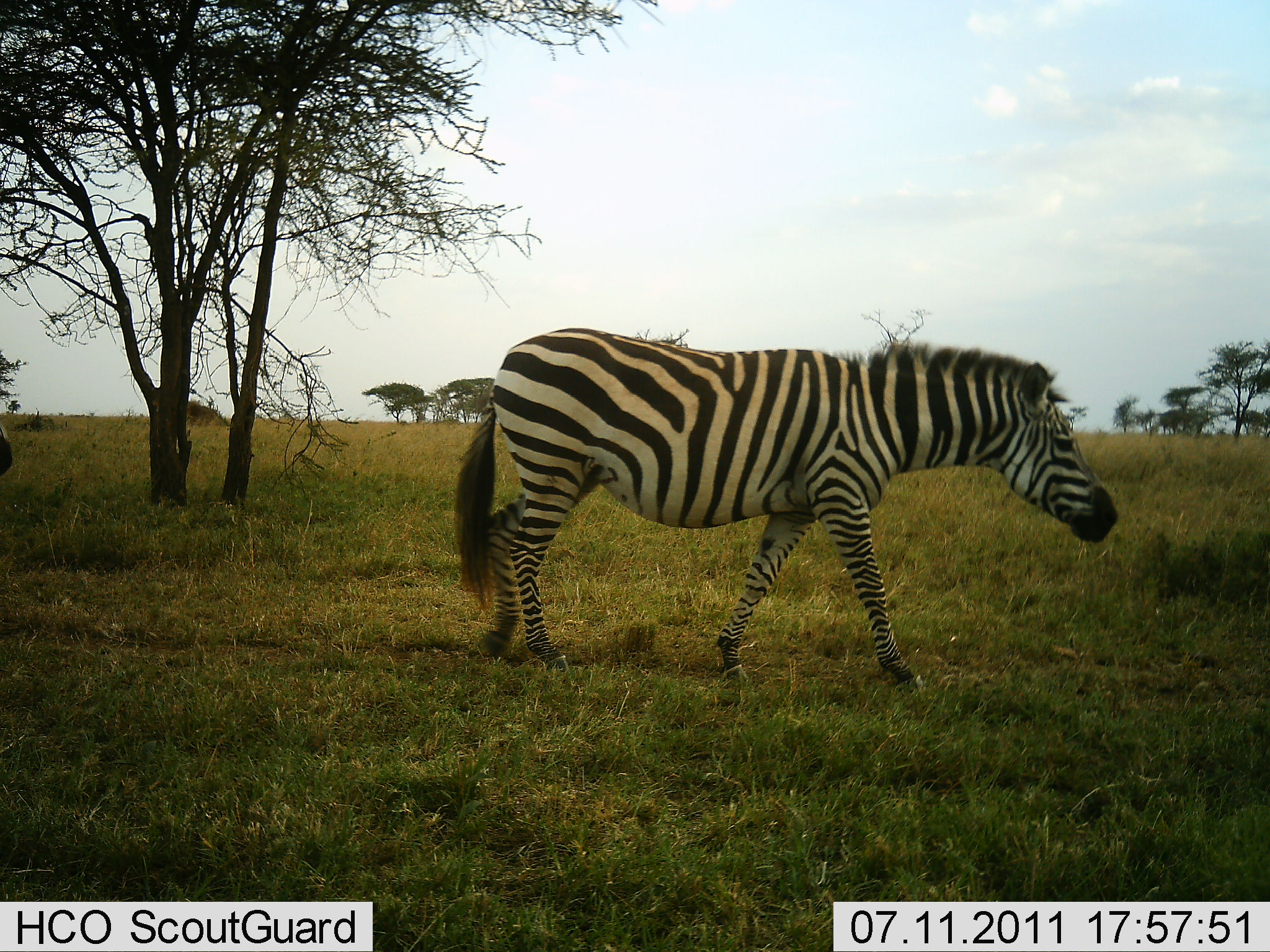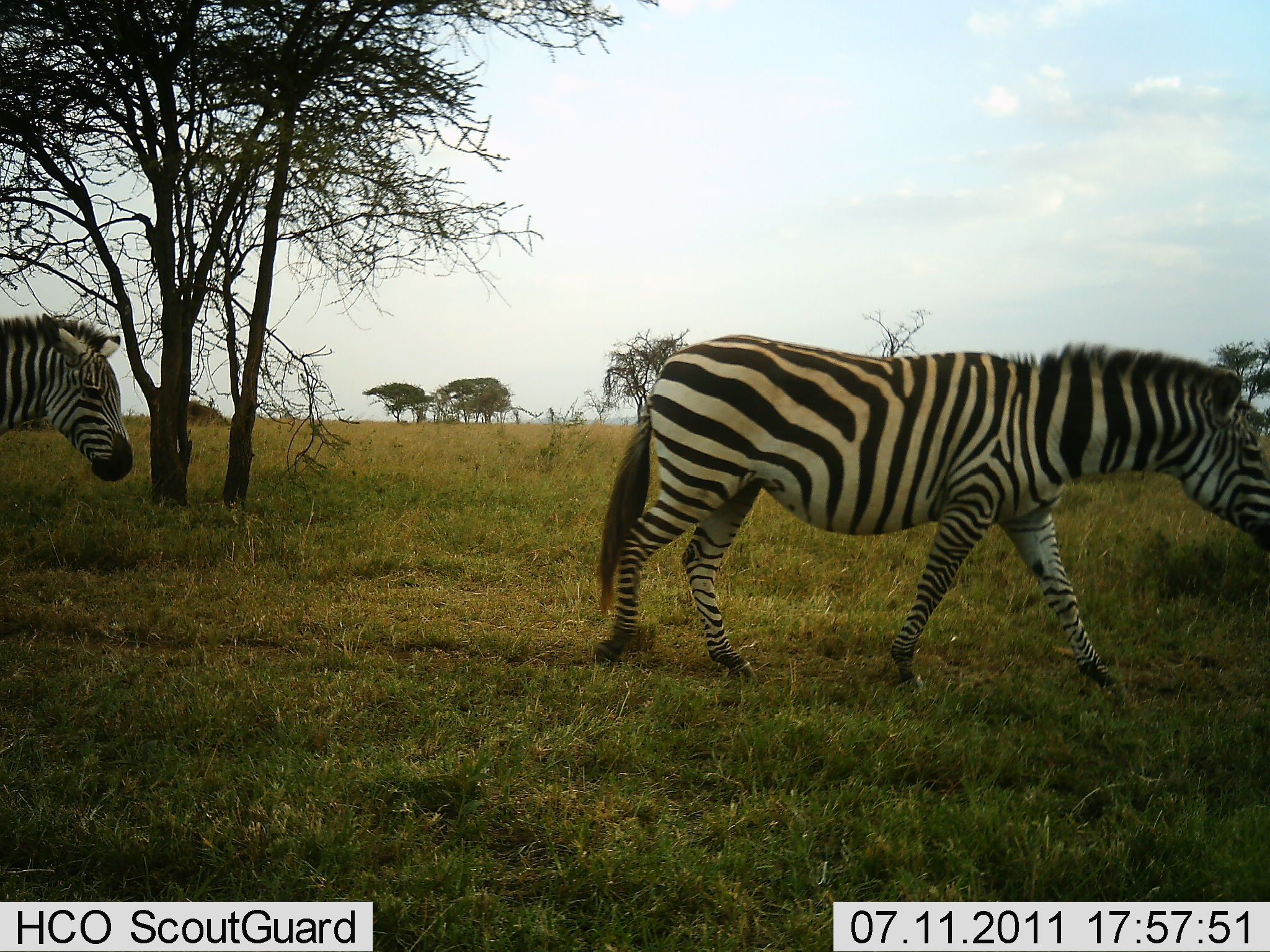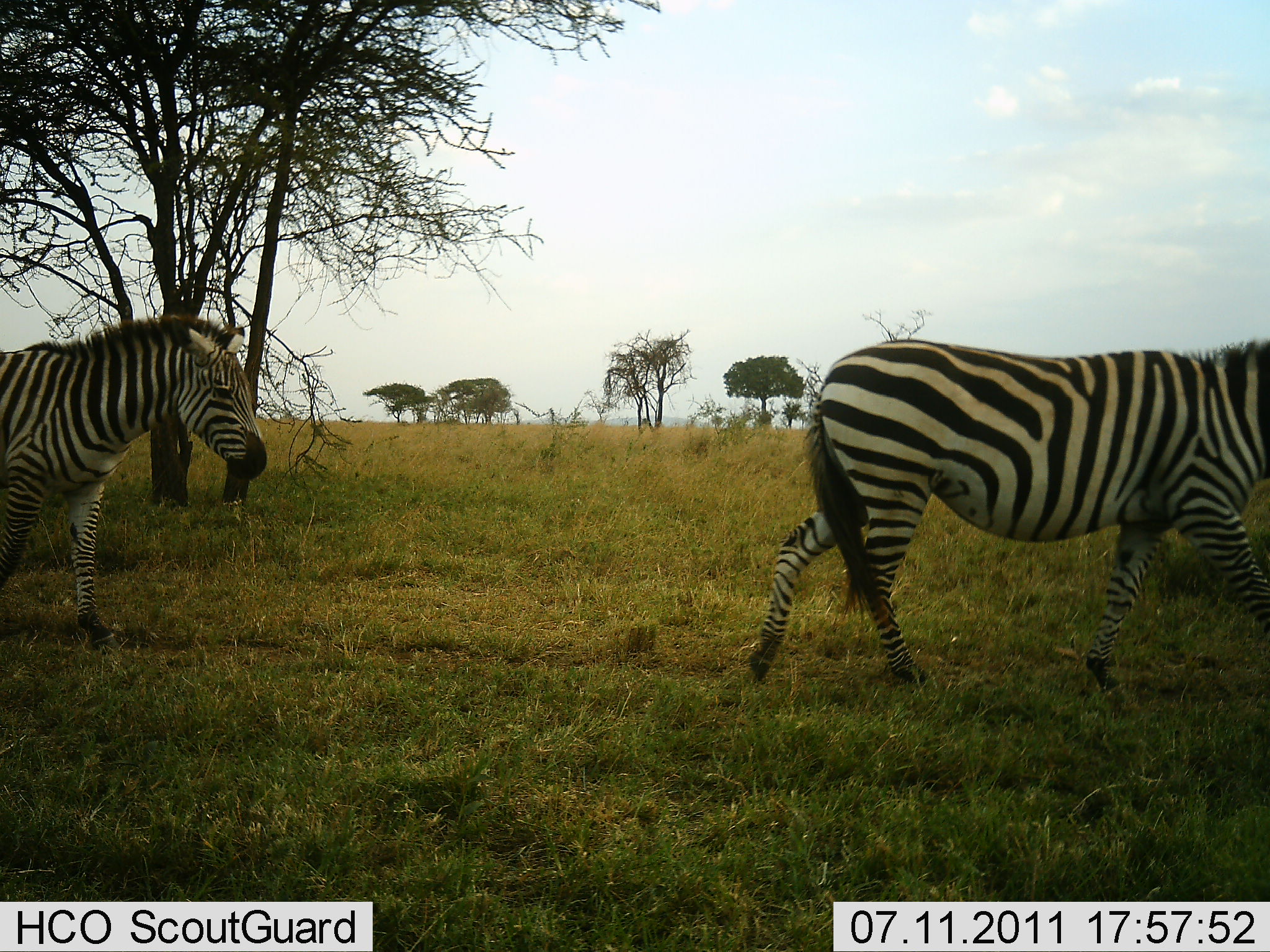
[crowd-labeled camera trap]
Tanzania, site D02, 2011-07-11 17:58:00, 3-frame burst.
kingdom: Animalia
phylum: Chordata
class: Mammalia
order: Perissodactyla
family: Equidae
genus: Equus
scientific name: Equus quagga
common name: plains zebra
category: zebra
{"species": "zebra (plains zebra) (Equus quagga)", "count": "2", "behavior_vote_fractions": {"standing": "0%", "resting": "0%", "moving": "100%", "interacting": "0%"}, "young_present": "0%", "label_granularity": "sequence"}